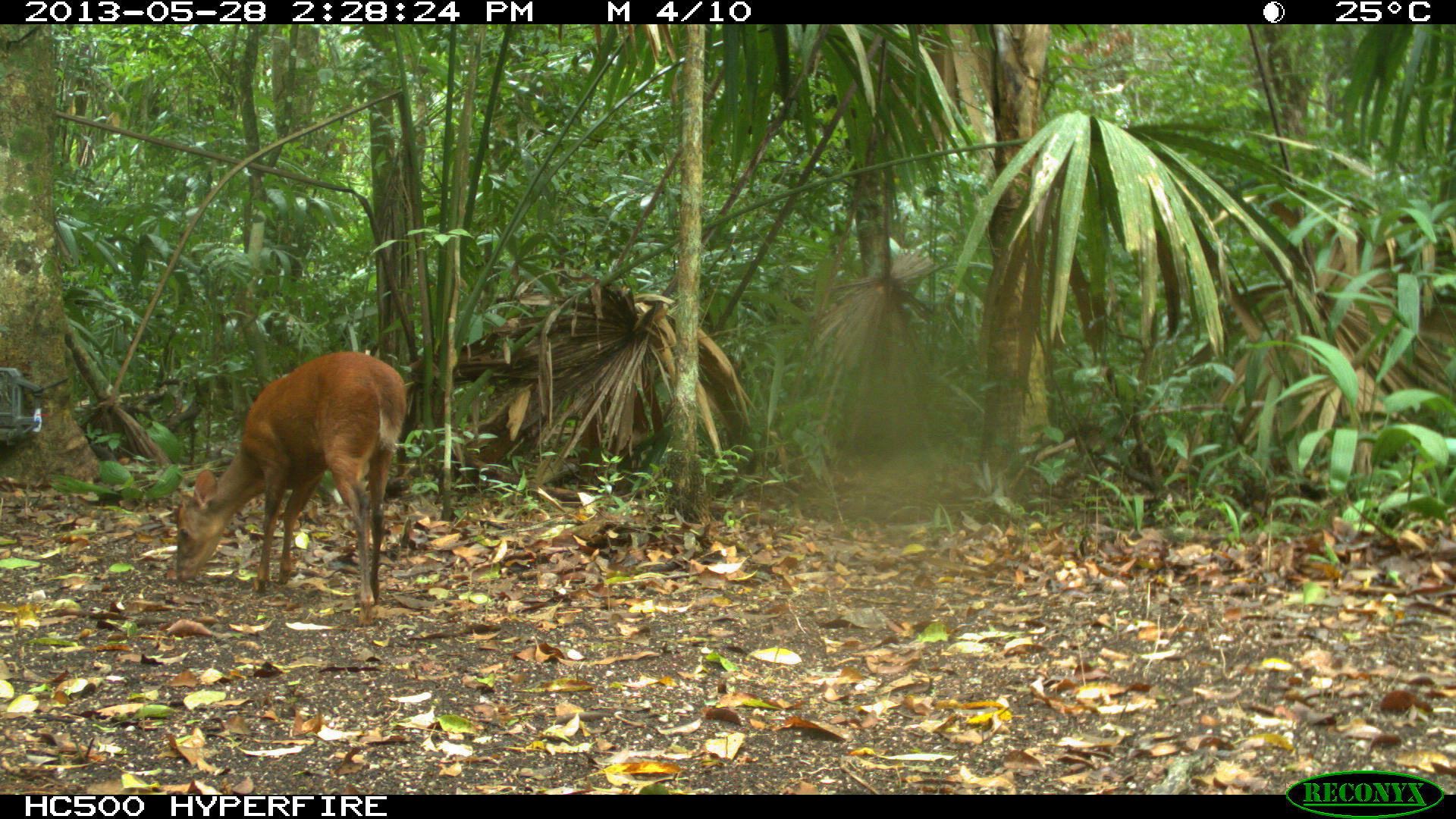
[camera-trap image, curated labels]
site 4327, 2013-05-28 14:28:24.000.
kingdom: Animalia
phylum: Chordata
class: Mammalia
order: Artiodactyla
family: Cervidae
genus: Mazama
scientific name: Mazama temama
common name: central american red brocket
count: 1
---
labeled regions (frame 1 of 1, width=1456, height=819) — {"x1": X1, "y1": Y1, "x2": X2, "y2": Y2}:
mazama temama: {"x1": 169, "y1": 350, "x2": 408, "y2": 628}